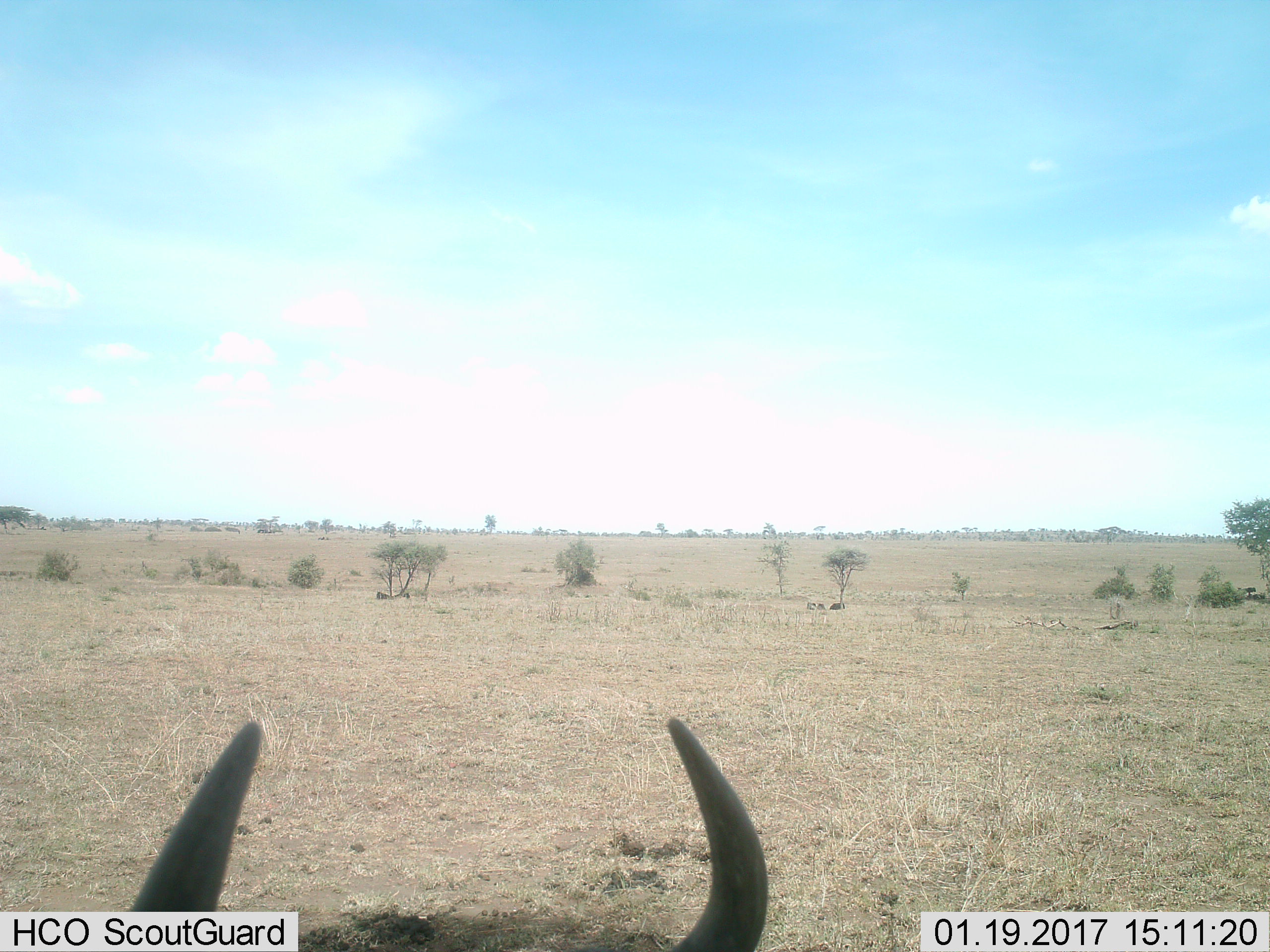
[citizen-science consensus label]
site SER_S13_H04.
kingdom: Animalia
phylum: Chordata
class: Mammalia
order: Artiodactyla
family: Bovidae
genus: Connochaetes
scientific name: Connochaetes taurinus taurinus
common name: blue wildebeest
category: wildebeestblue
Wildebeestblue (blue wildebeest) (Connochaetes taurinus taurinus), count 1. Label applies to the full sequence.